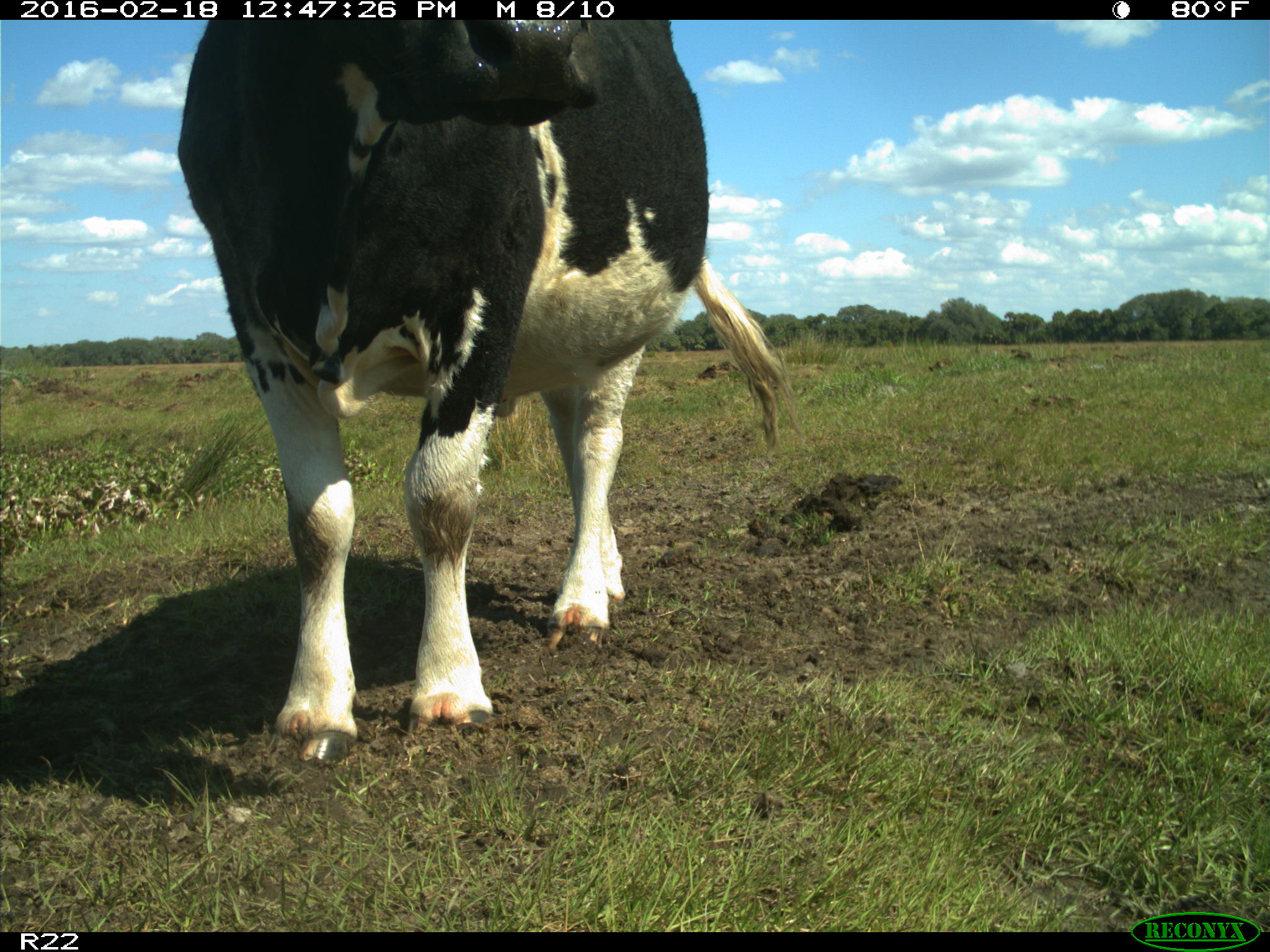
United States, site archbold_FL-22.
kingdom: Animalia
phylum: Chordata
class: Mammalia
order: Artiodactyla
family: Bovidae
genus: Bos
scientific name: Bos taurus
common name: domestic cow